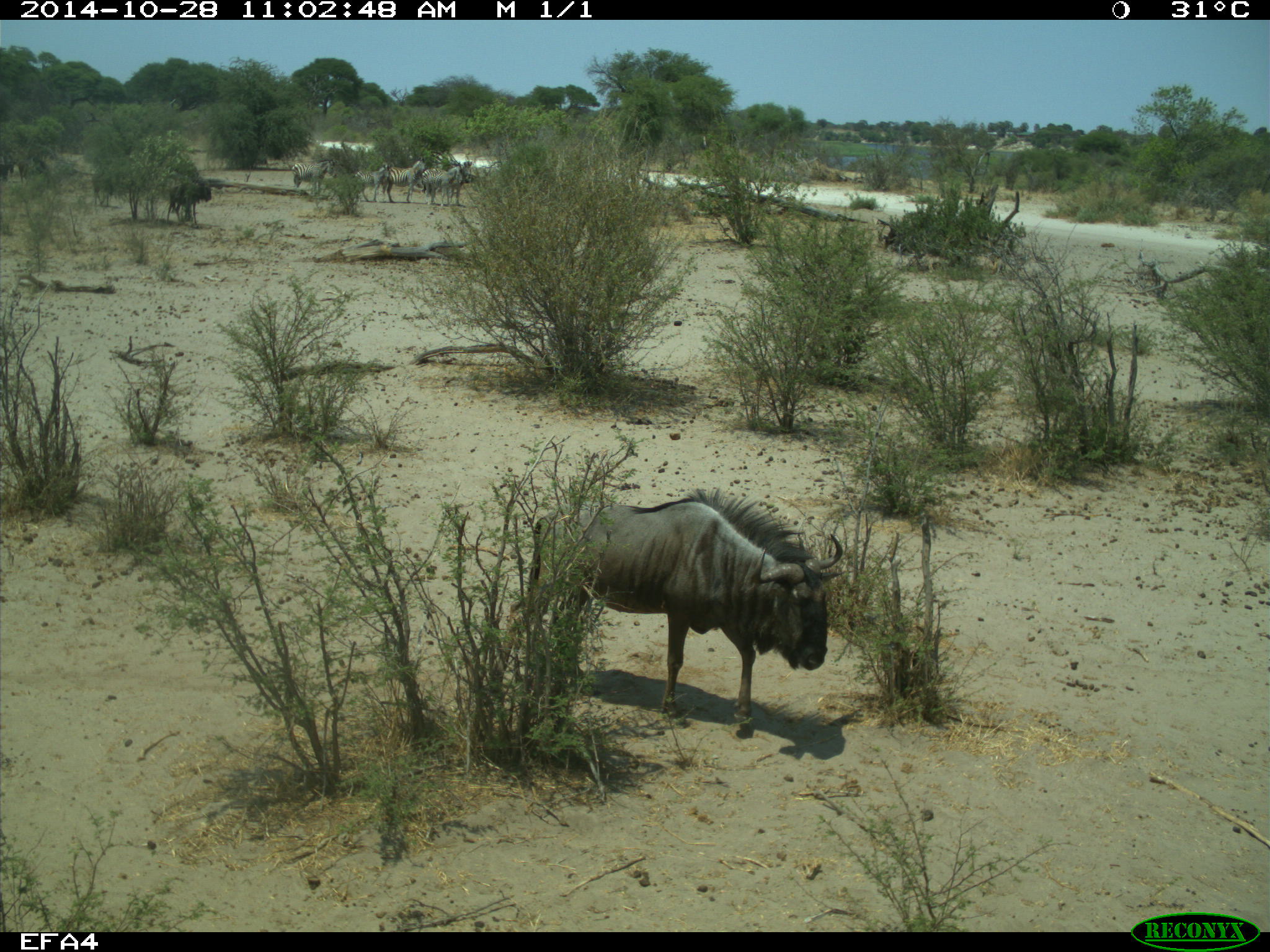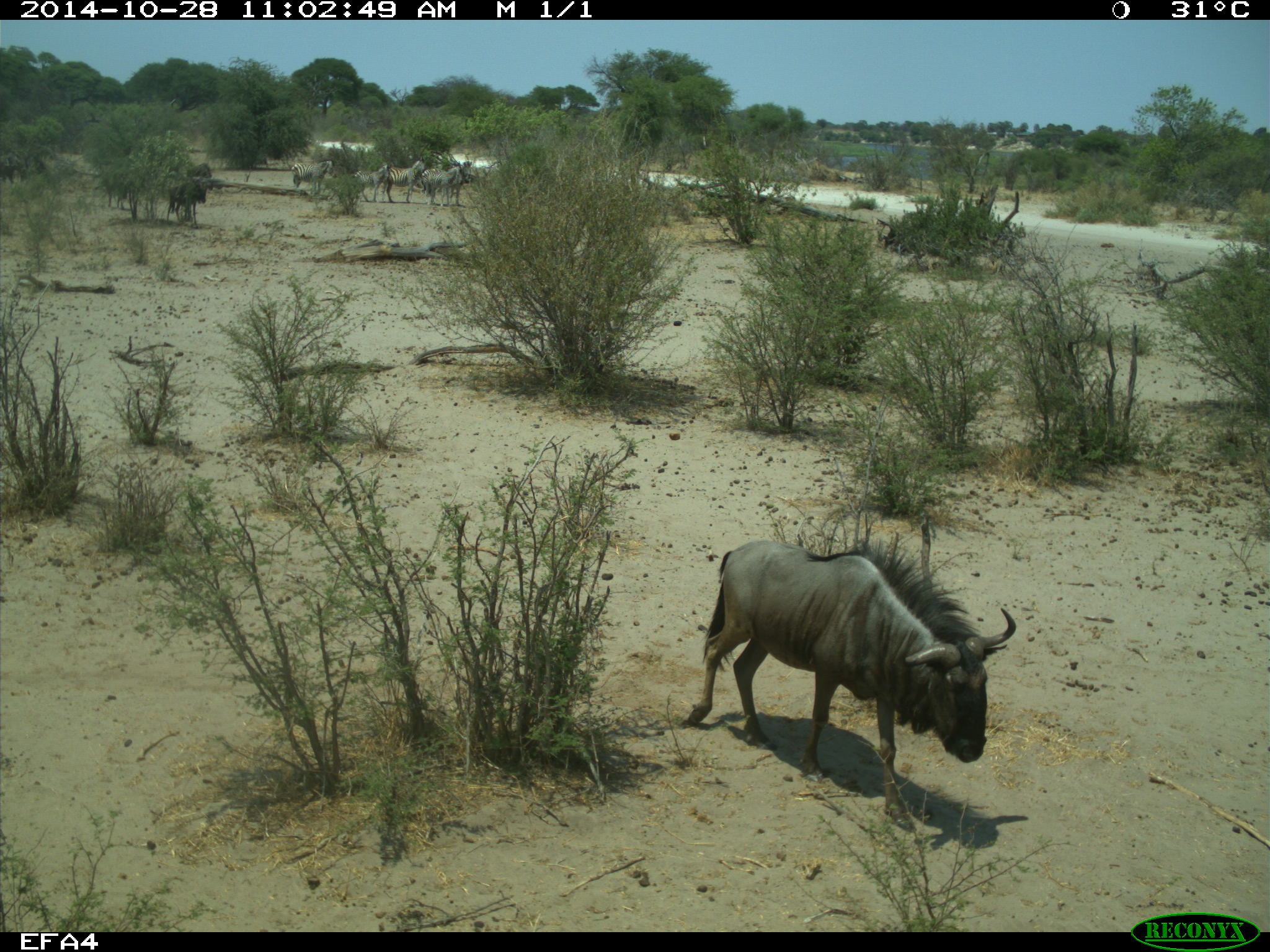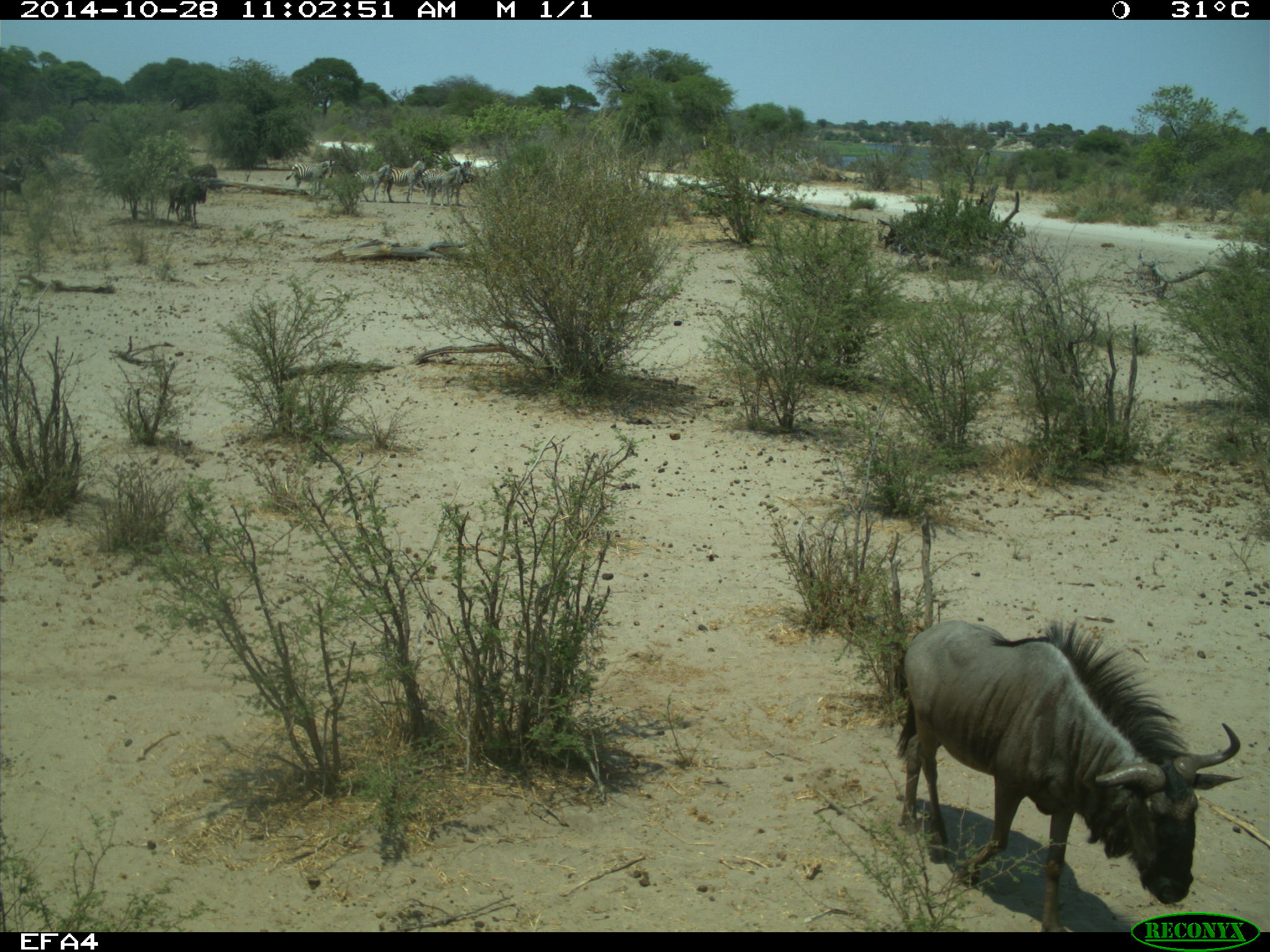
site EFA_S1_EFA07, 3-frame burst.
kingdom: Animalia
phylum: Chordata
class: Mammalia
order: Artiodactyla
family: Bovidae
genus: Connochaetes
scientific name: Connochaetes taurinus taurinus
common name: blue wildebeest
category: wildebeestblue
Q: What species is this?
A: Wildebeestblue (blue wildebeest) (Connochaetes taurinus taurinus).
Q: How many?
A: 5.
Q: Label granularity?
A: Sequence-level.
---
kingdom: Animalia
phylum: Chordata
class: Mammalia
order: Perissodactyla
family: Equidae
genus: Equus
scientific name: Equus quagga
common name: plains zebra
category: zebraplains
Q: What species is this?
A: Zebraplains (plains zebra) (Equus quagga).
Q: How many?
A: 5.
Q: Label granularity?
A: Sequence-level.